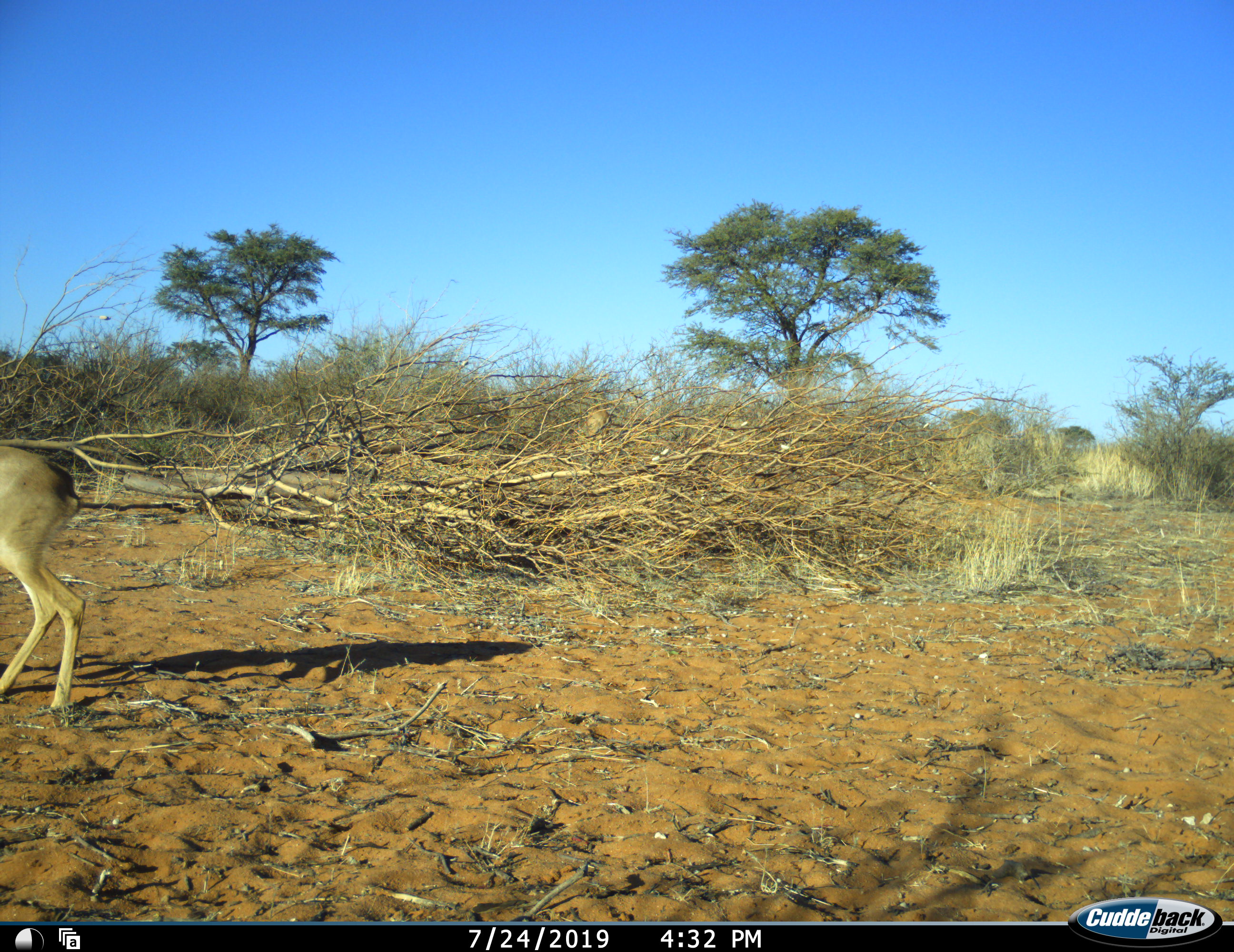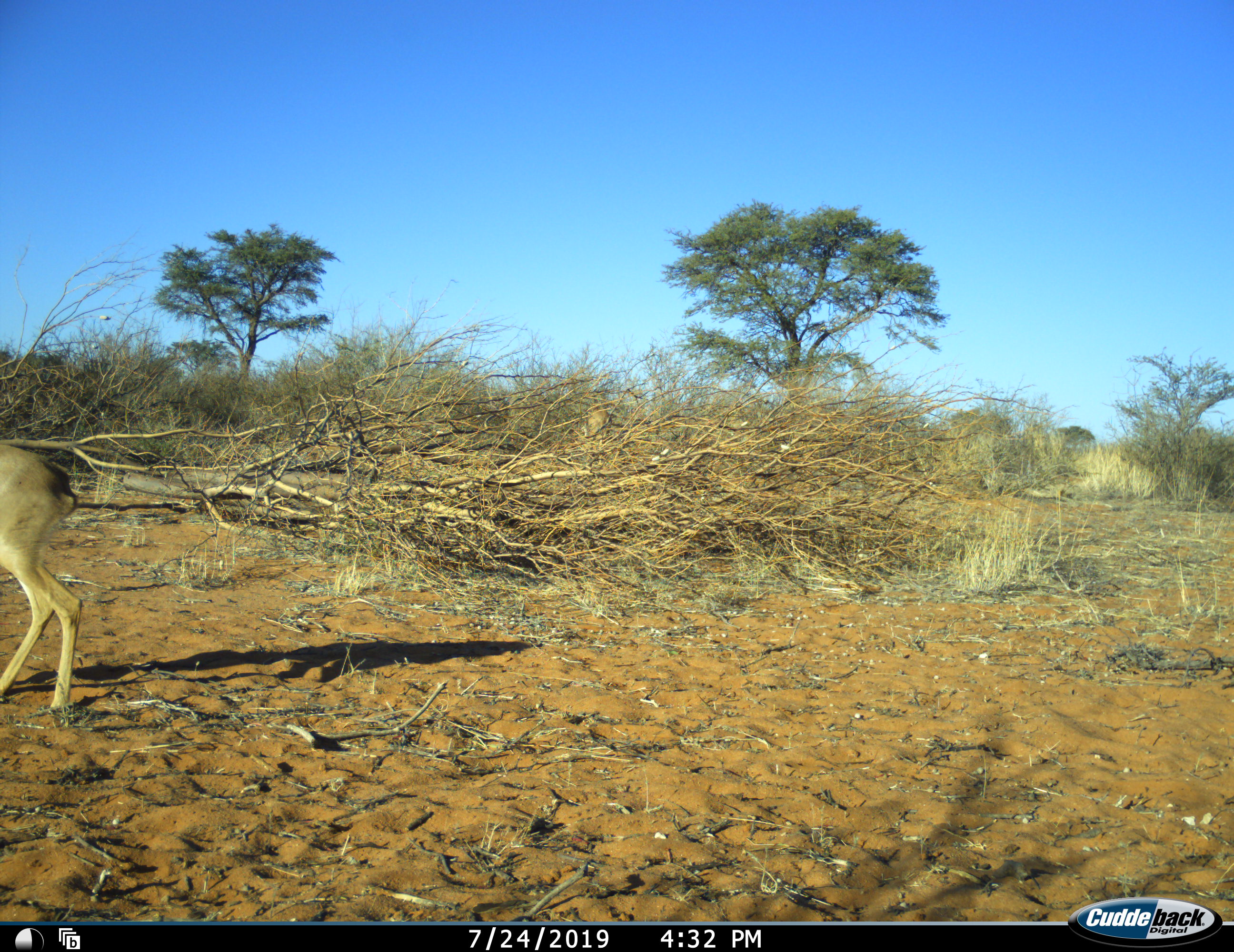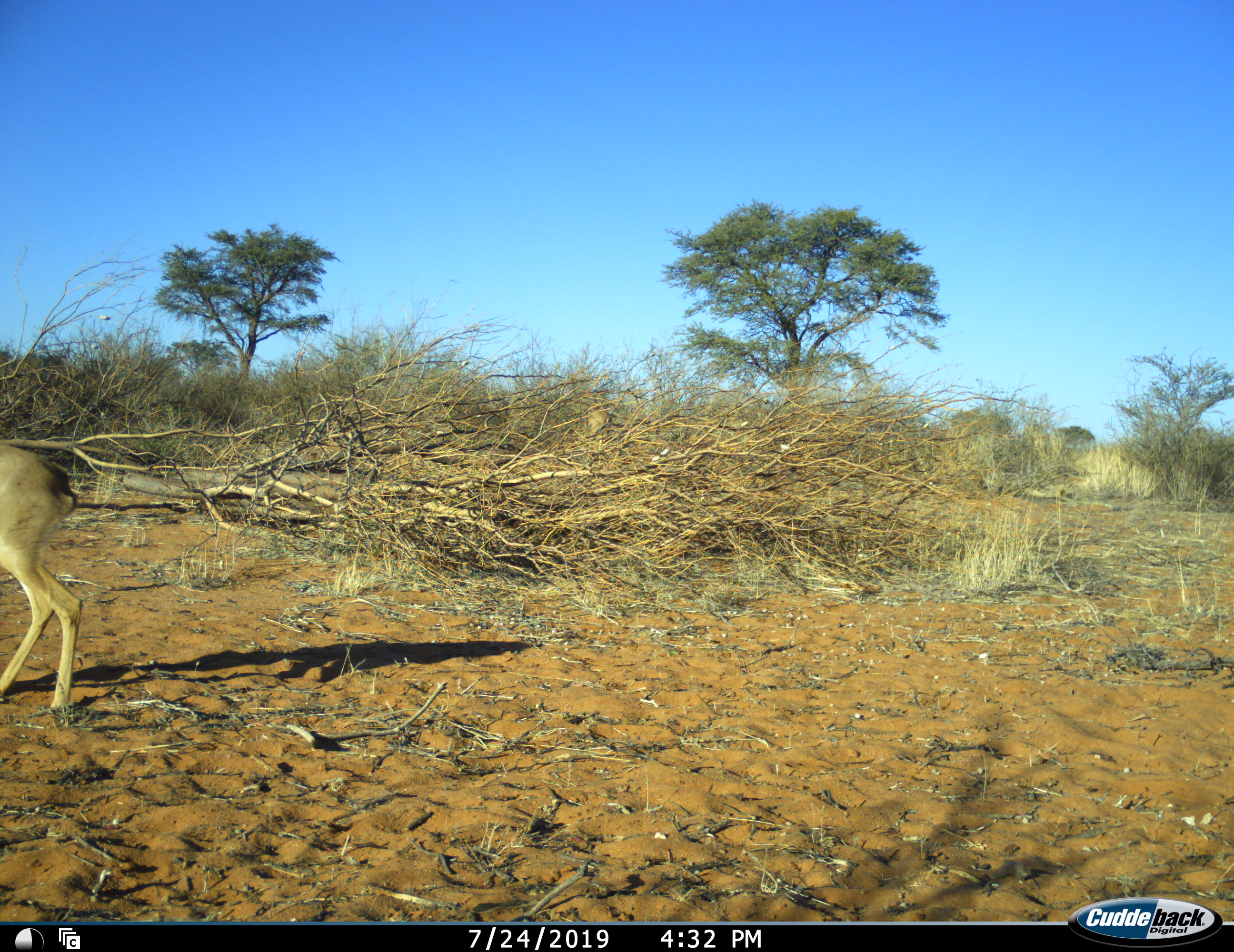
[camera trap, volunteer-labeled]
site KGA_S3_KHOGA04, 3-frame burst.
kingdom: Animalia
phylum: Chordata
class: Mammalia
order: Artiodactyla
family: Bovidae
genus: Sylvicapra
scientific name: Sylvicapra grimmia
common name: common duiker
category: duikercommongrey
Duikercommongrey (common duiker) (Sylvicapra grimmia), count 1. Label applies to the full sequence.